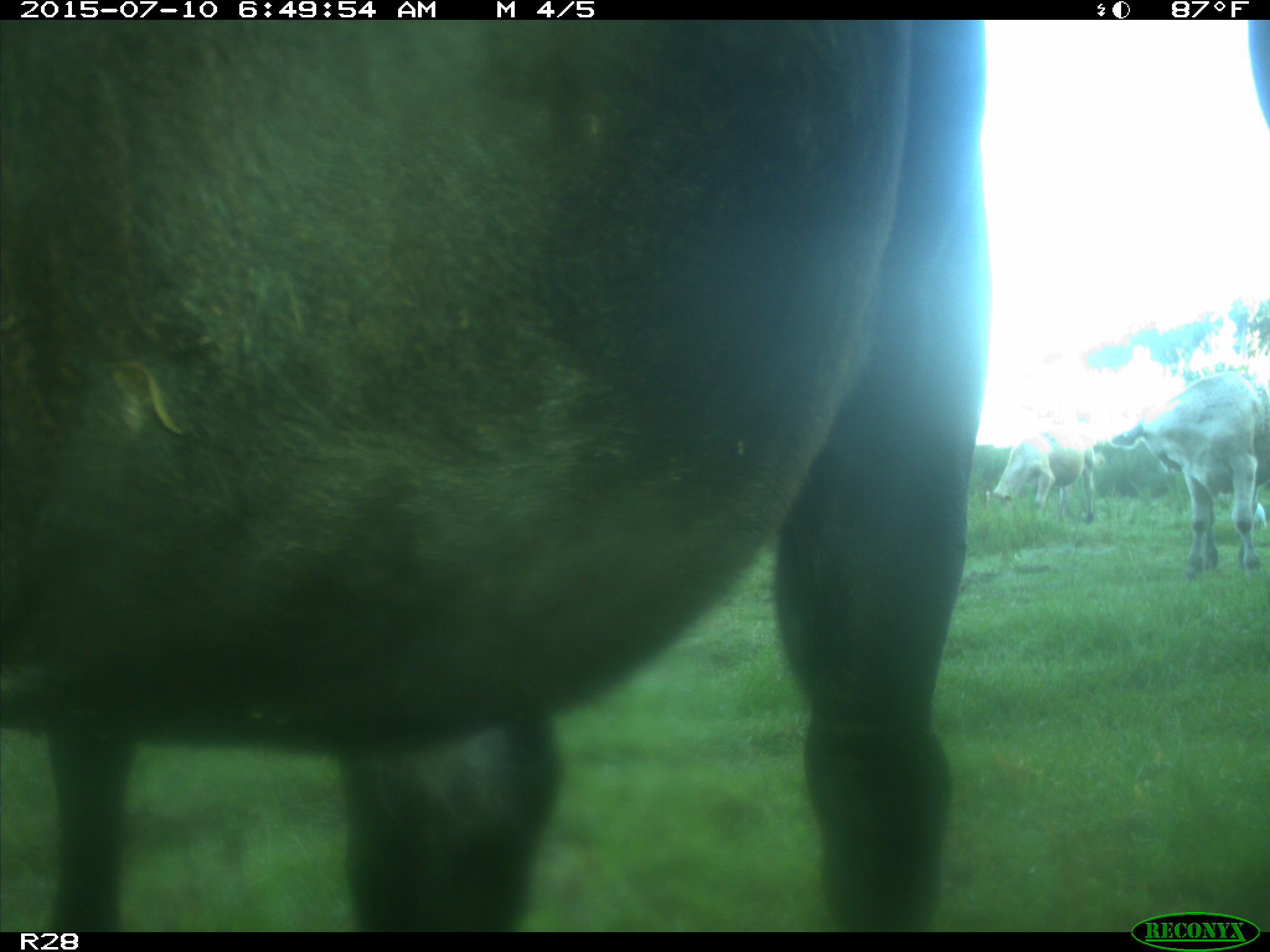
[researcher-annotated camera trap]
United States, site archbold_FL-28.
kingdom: Animalia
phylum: Chordata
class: Mammalia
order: Artiodactyla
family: Bovidae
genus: Bos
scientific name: Bos taurus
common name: domestic cow